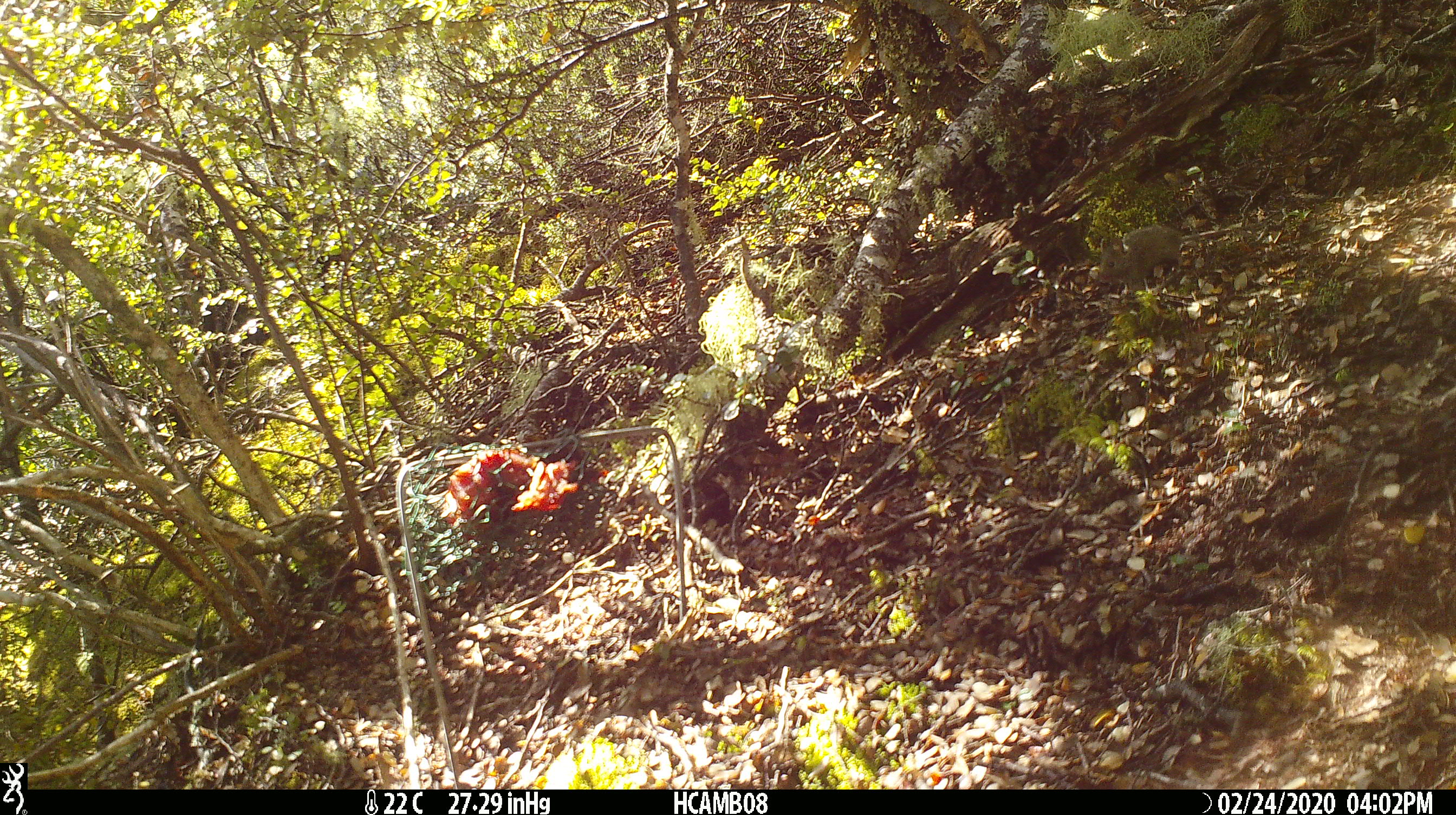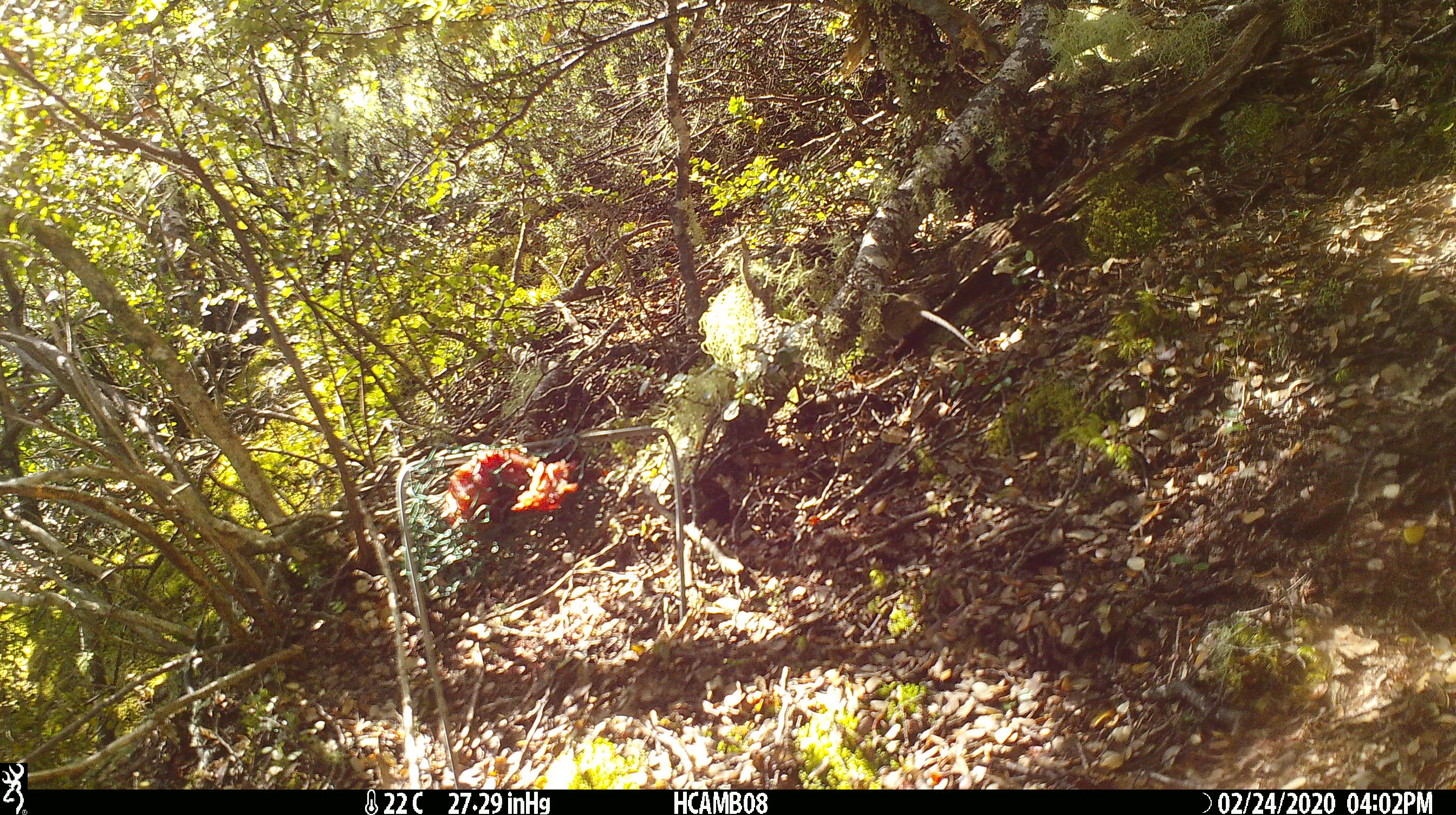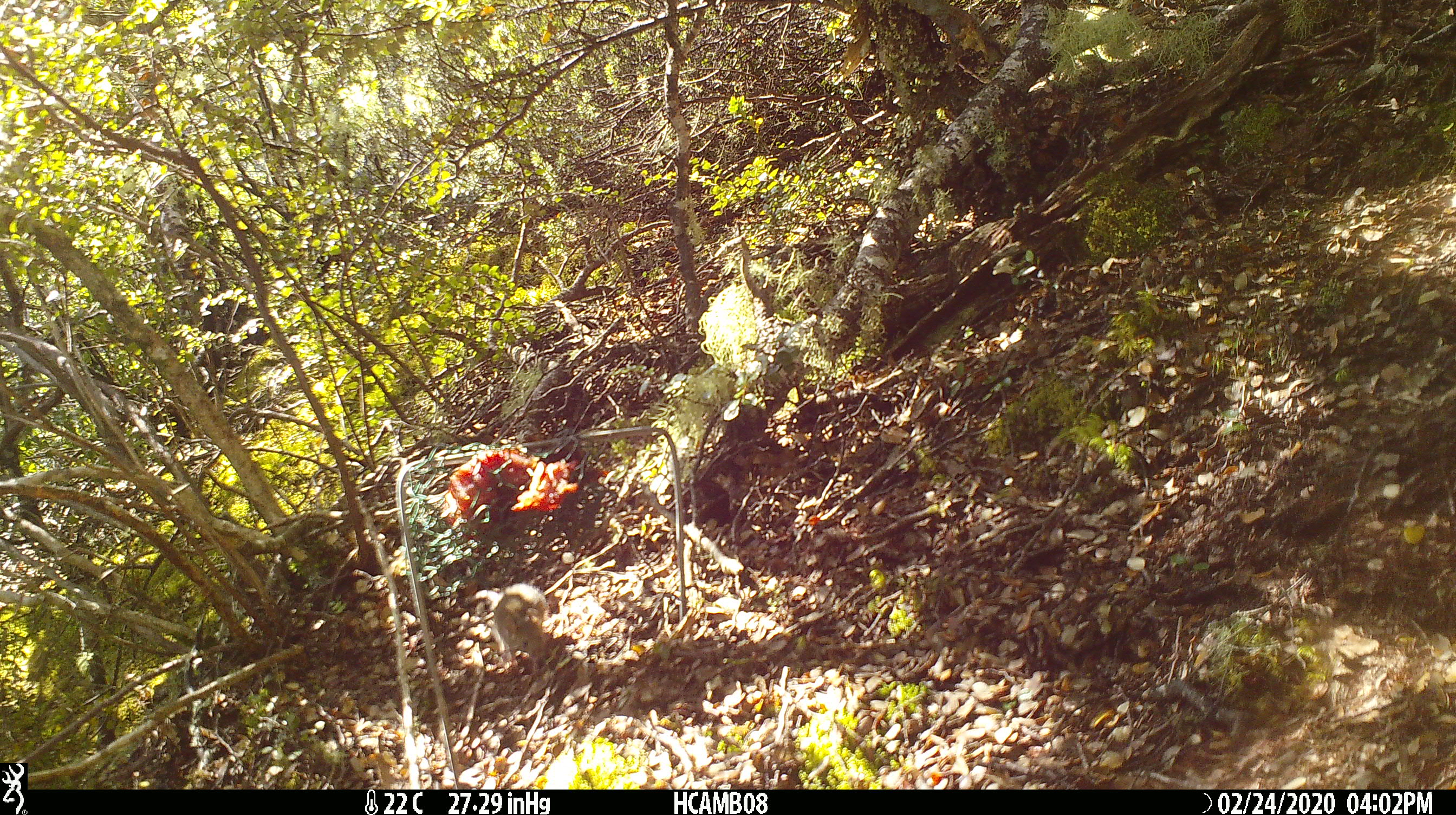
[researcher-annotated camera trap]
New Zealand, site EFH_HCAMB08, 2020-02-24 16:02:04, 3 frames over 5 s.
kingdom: Animalia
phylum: Chordata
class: Mammalia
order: Rodentia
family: Muridae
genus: Mus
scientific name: Mus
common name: mouse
Mouse (Mus).